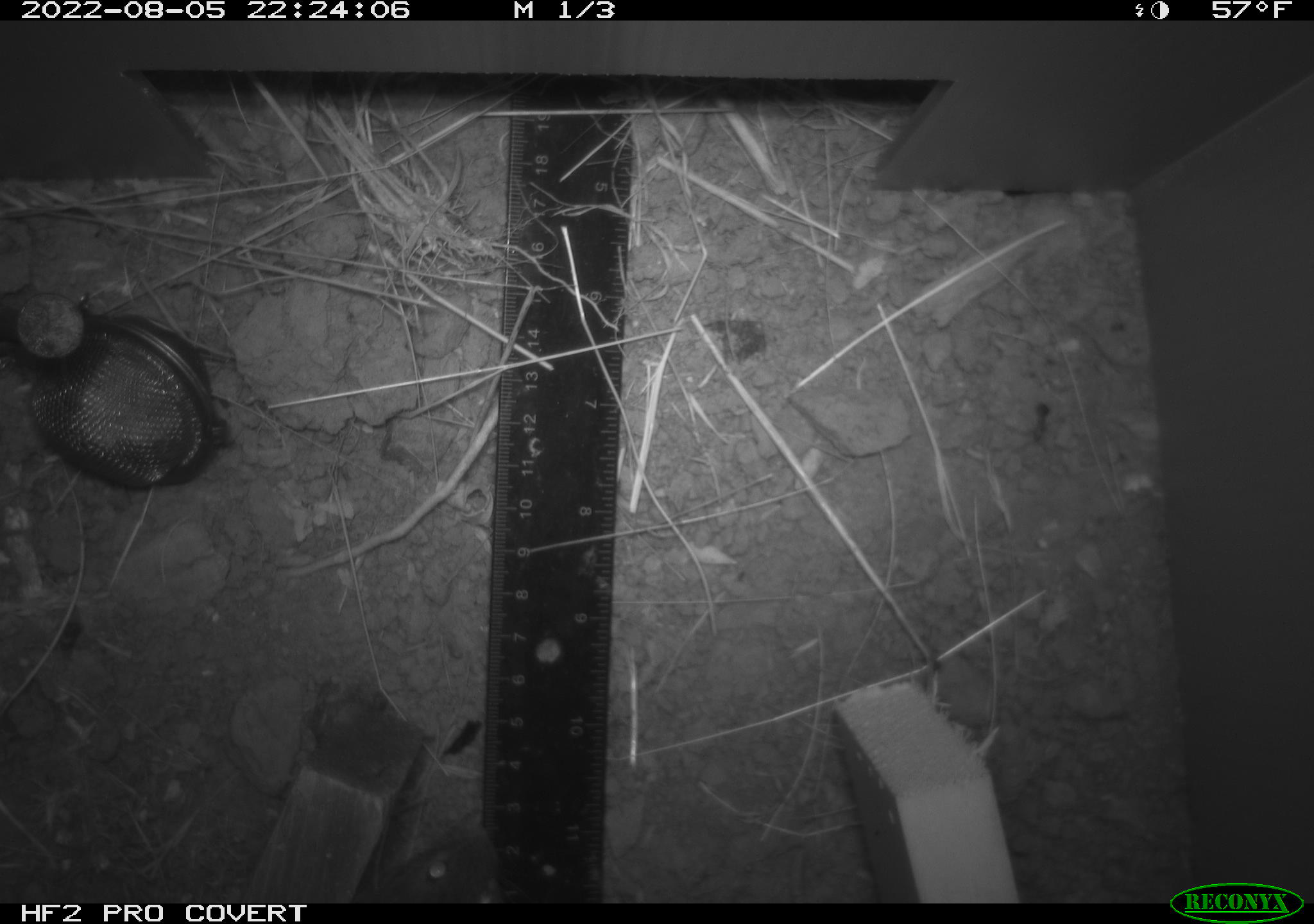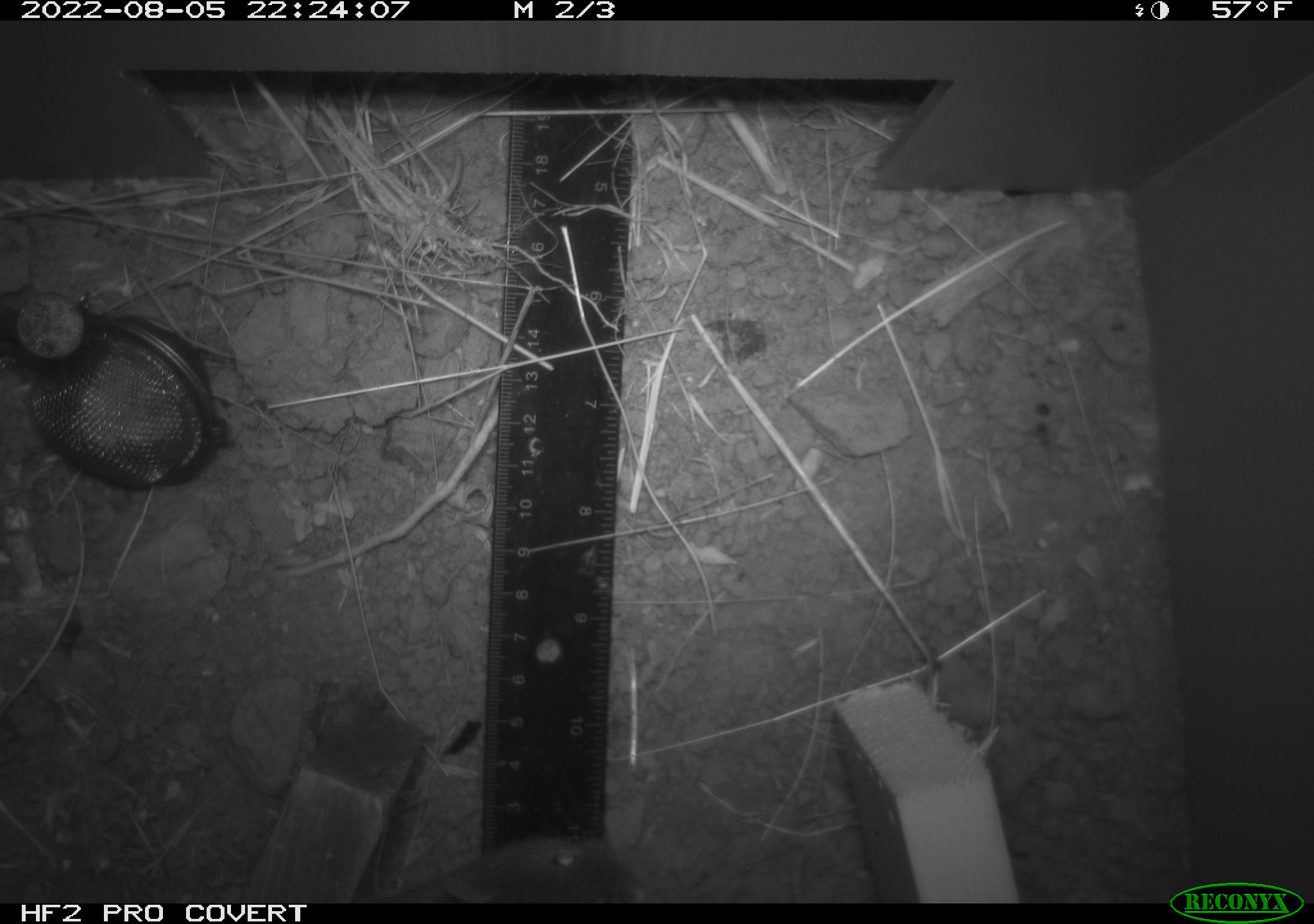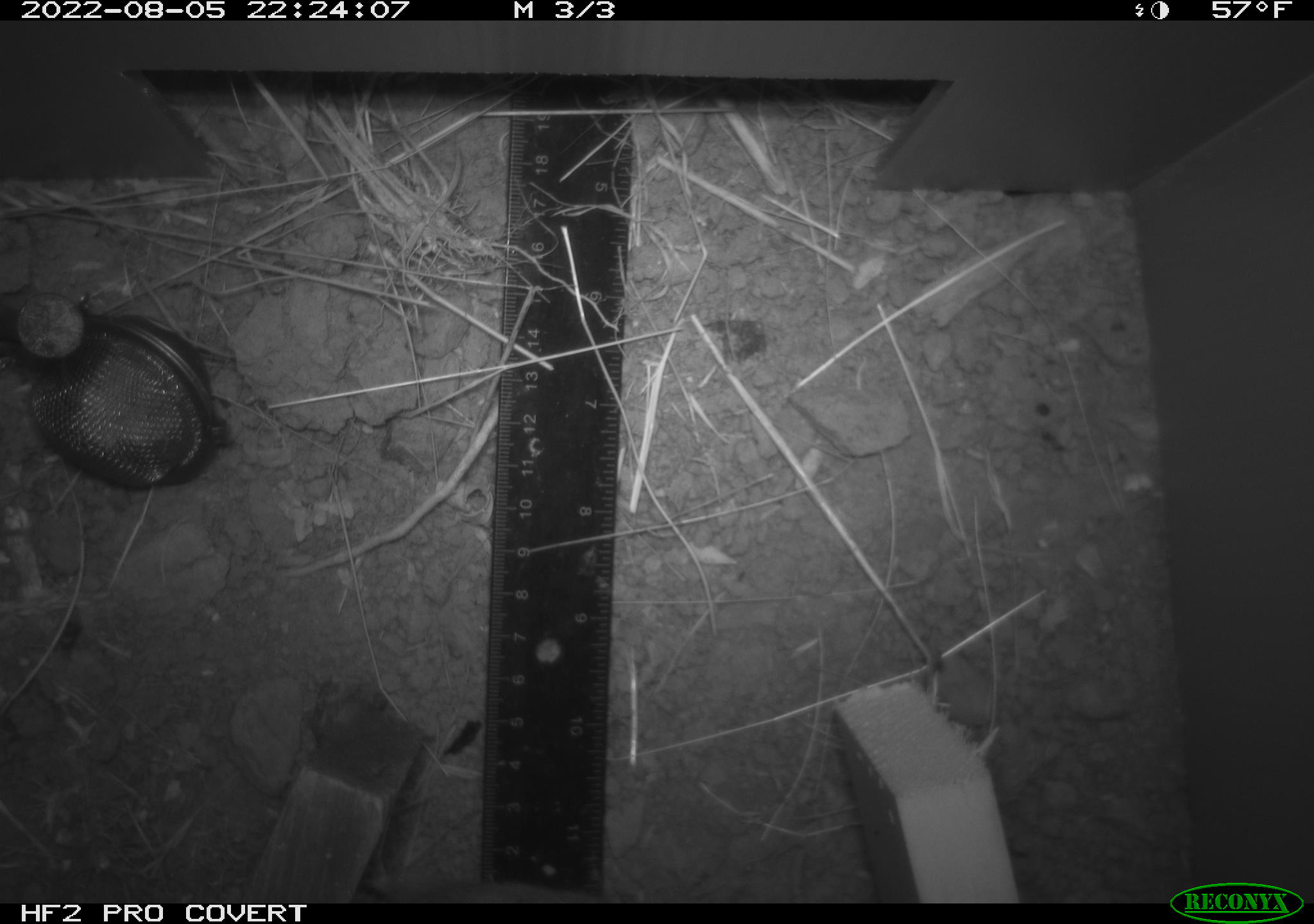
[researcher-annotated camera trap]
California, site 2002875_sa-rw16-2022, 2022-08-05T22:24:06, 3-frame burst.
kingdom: Animalia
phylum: Chordata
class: Mammalia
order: Rodentia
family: Cricetidae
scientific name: Arvicolinae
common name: voles, lemmings, and muskrats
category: arvicolinae subfamily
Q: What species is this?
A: Arvicolinae subfamily (voles, lemmings, and muskrats) (Arvicolinae).